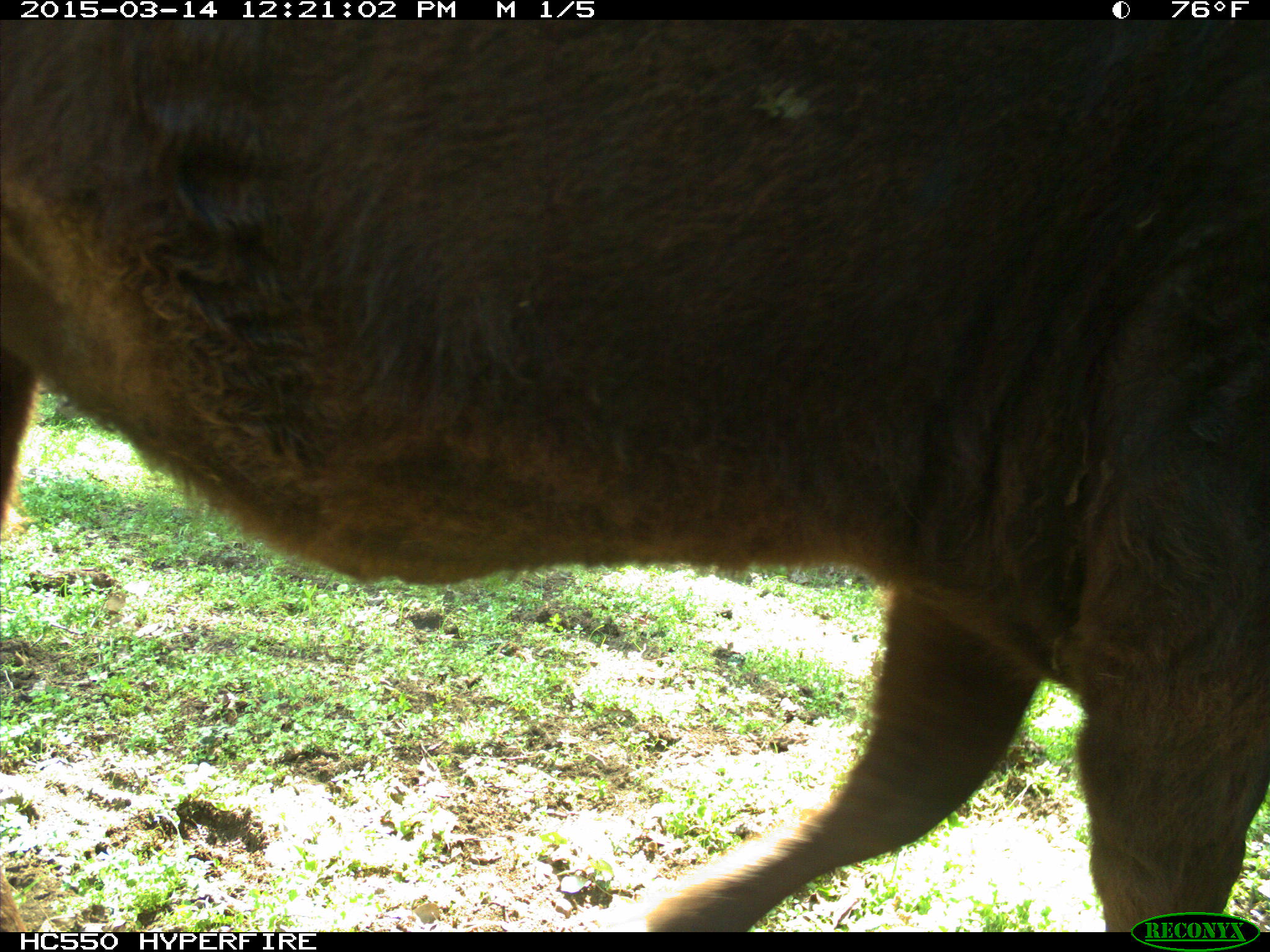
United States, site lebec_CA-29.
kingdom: Animalia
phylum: Chordata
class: Mammalia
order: Artiodactyla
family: Bovidae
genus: Bos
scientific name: Bos taurus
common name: domestic cow